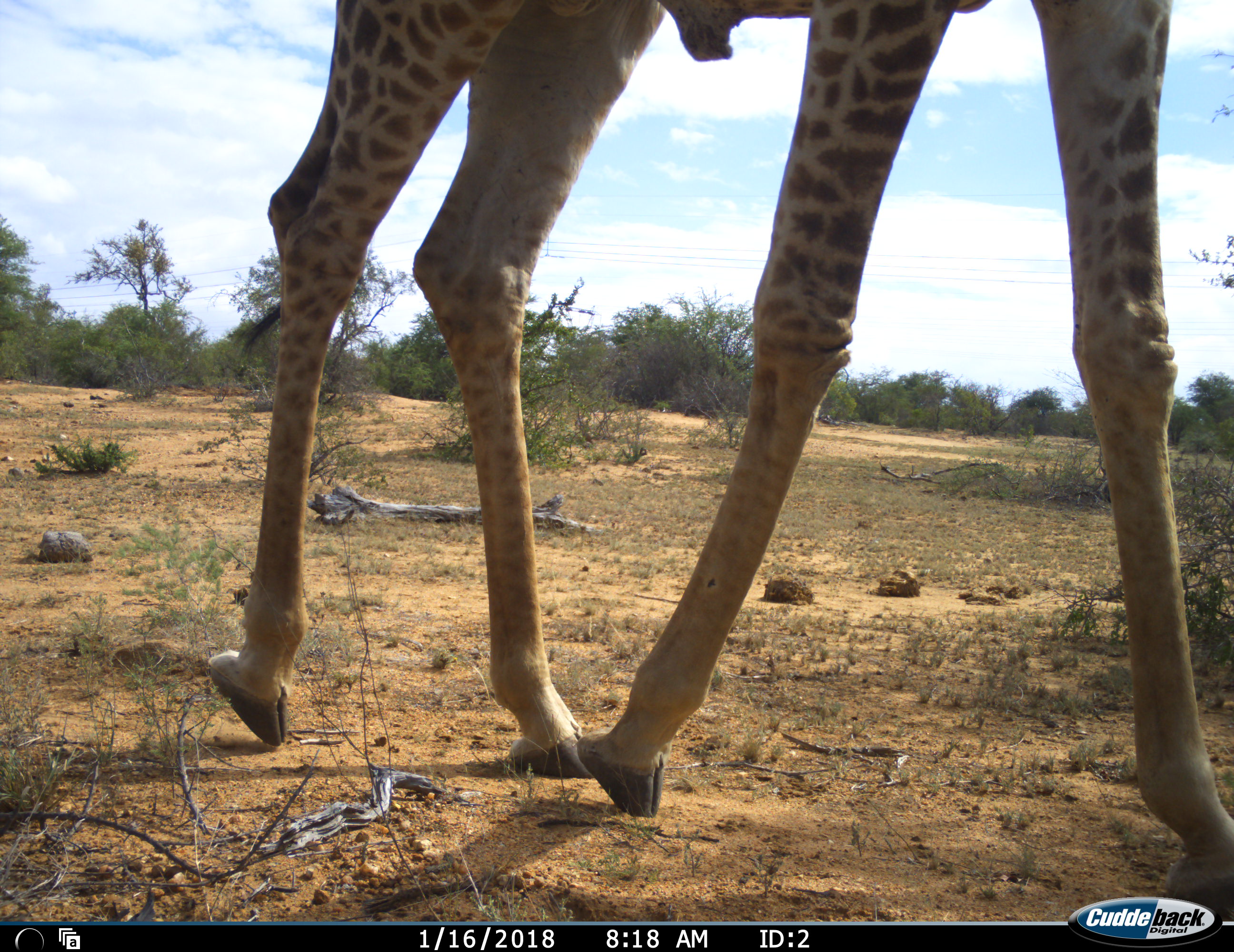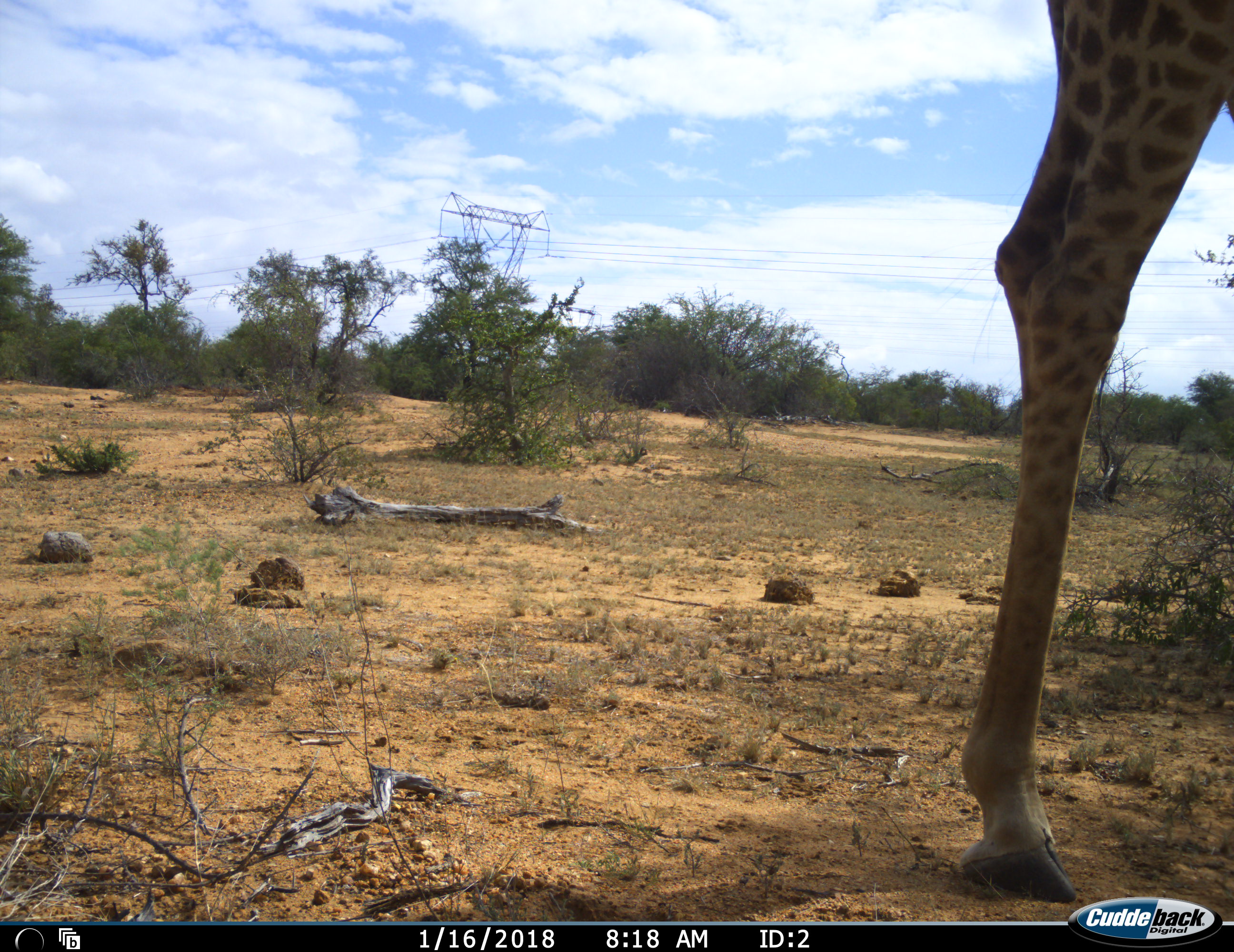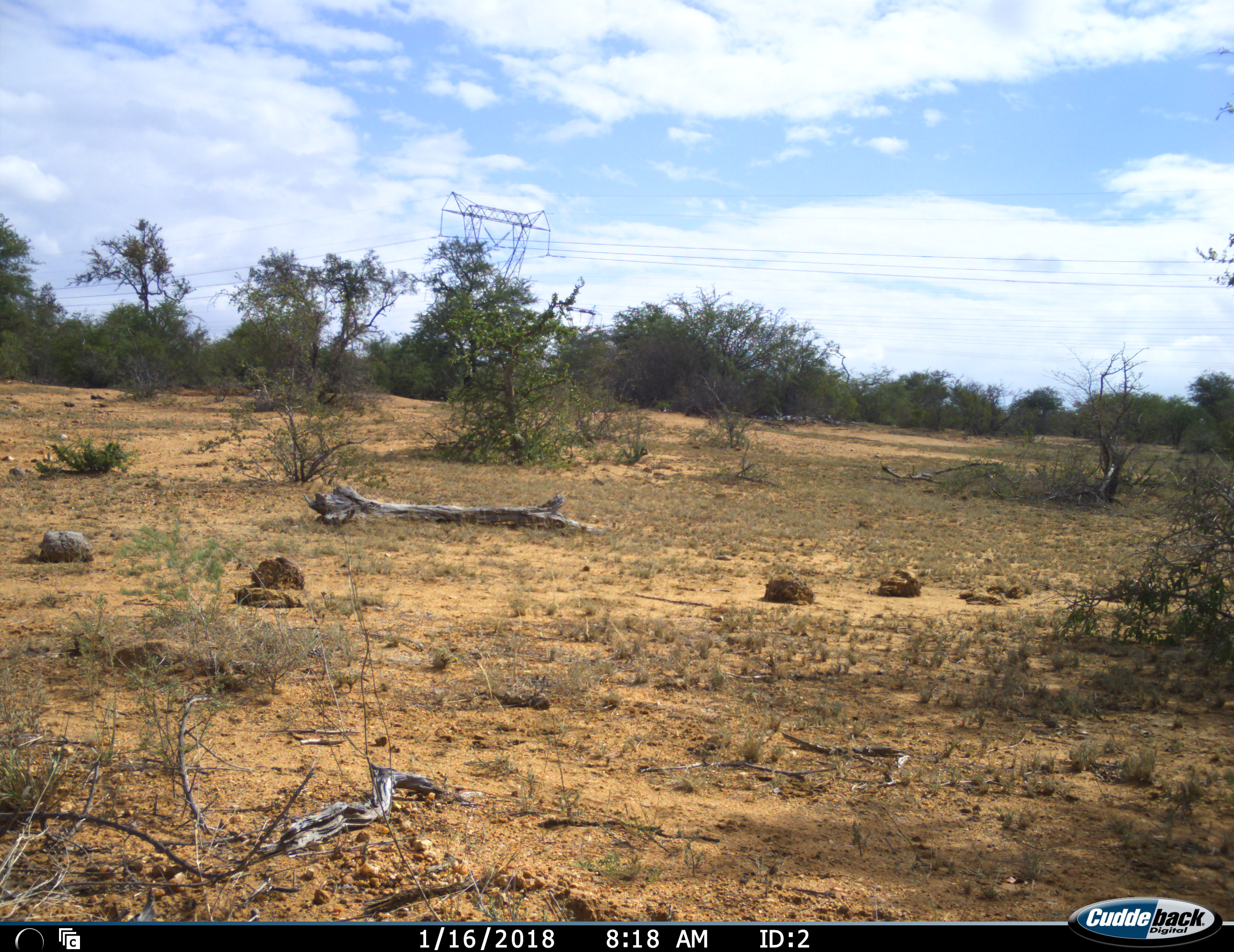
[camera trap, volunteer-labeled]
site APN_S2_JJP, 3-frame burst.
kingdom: Animalia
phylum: Chordata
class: Mammalia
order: Artiodactyla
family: Giraffidae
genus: Giraffa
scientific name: Giraffa camelopardalis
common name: giraffe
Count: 1.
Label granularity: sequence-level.